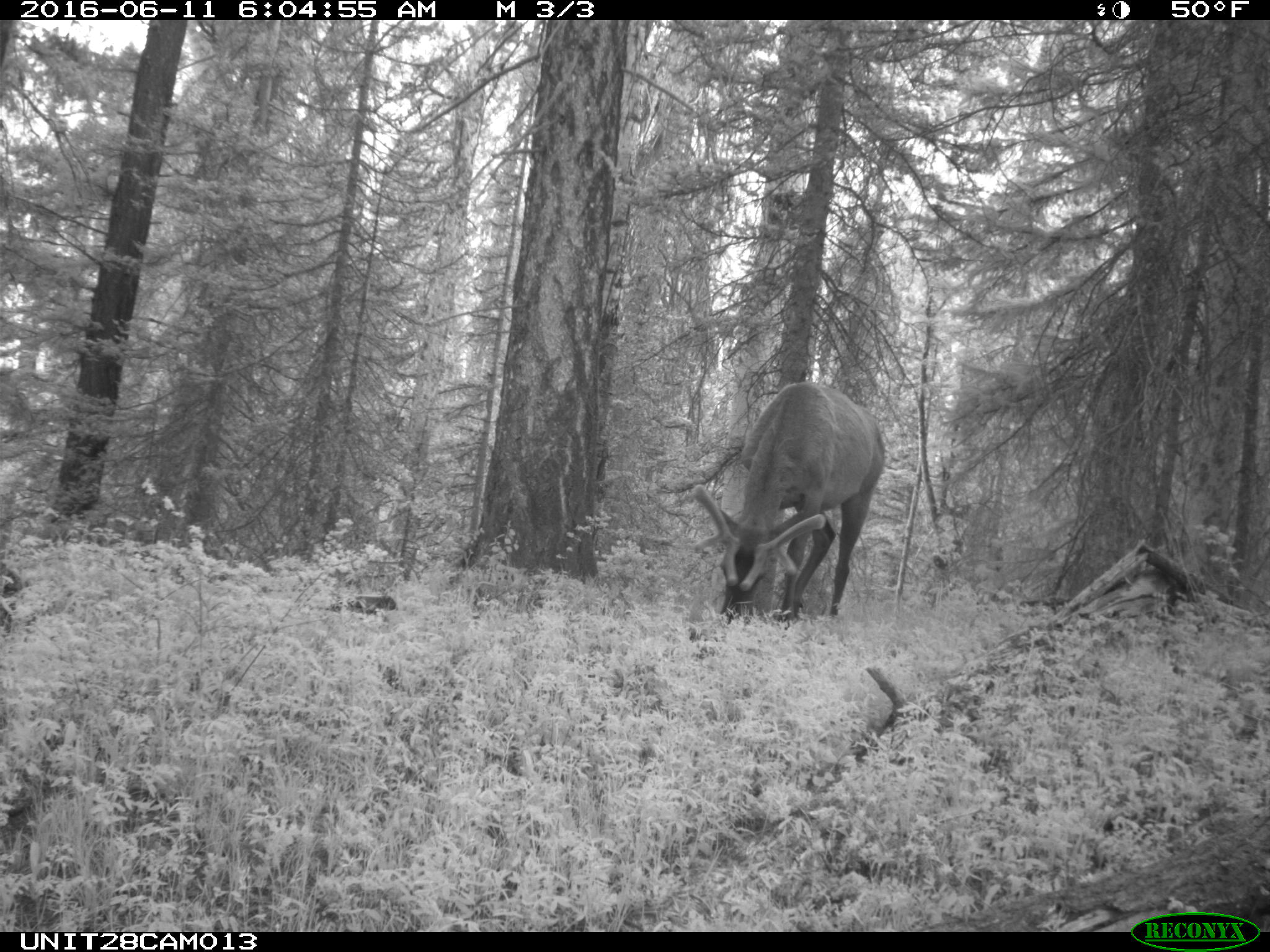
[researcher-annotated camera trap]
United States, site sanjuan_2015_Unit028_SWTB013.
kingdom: Animalia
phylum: Chordata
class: Mammalia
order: Artiodactyla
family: Cervidae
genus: Cervus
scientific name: Cervus elaphus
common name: red deer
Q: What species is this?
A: Cervus elaphus (red deer).